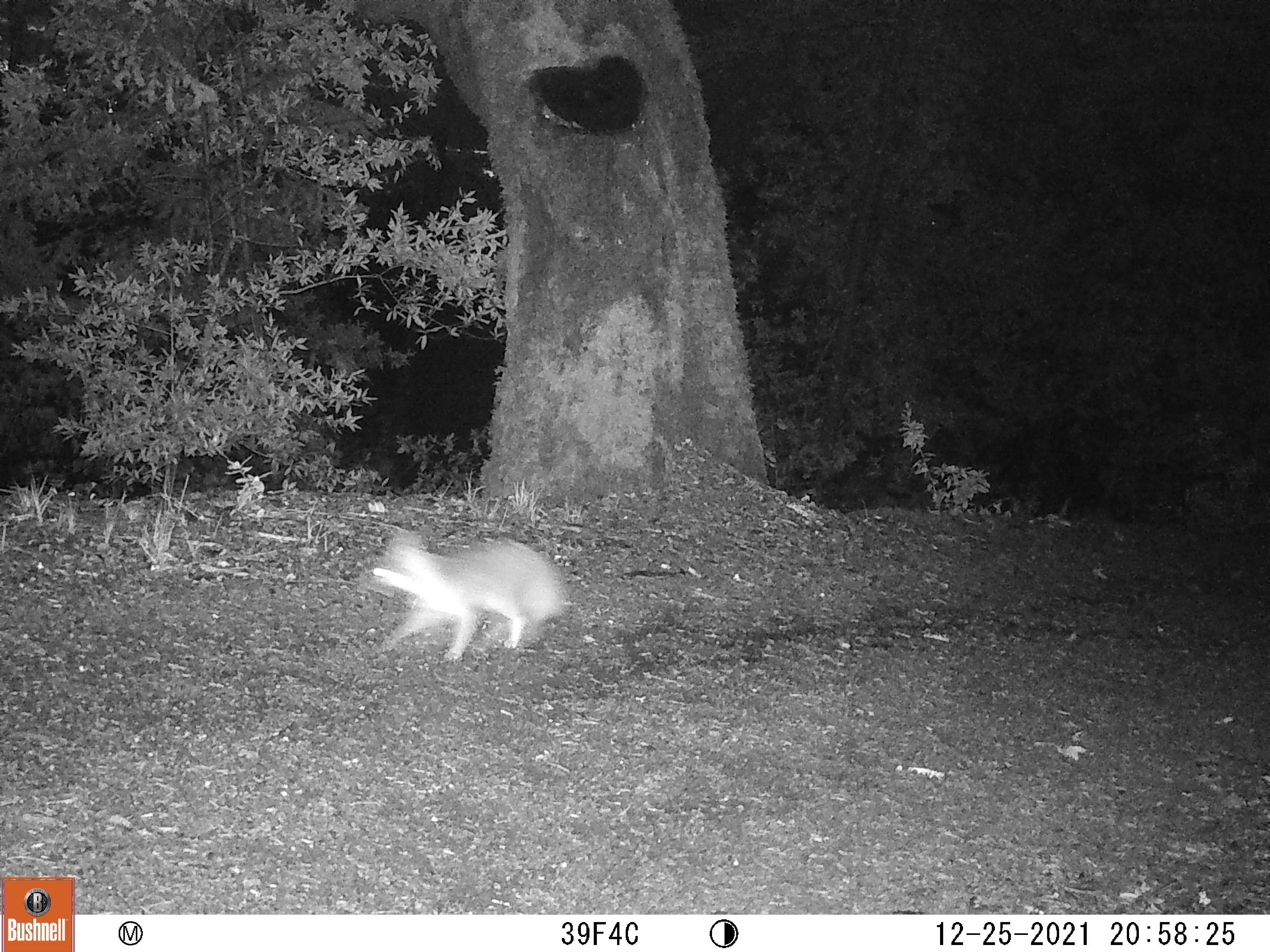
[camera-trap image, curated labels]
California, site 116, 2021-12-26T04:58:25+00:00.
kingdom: Animalia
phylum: Chordata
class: Mammalia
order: Carnivora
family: Canidae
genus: Urocyon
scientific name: Urocyon cinereoargenteus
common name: gray fox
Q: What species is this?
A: Gray fox (Urocyon cinereoargenteus).